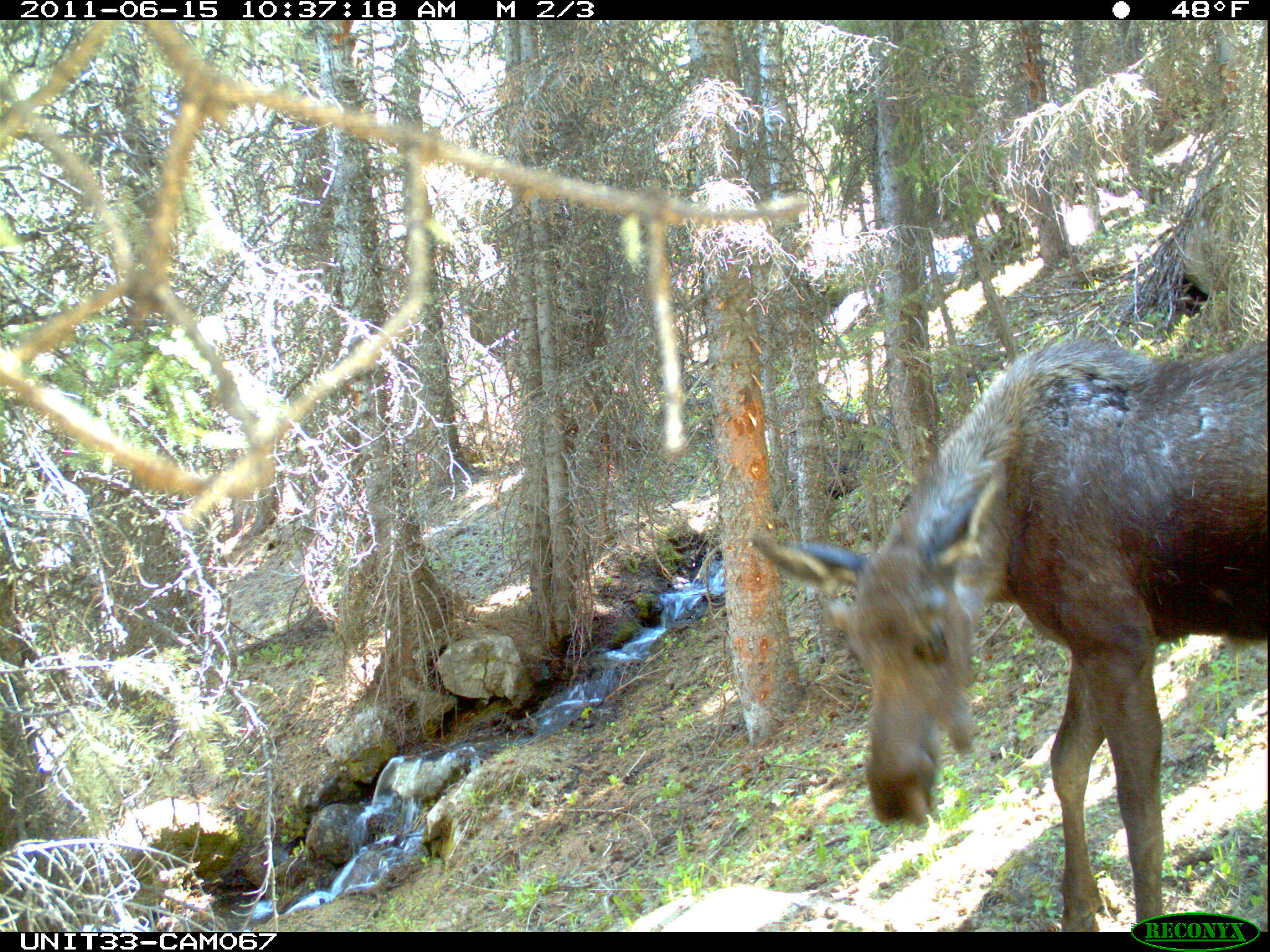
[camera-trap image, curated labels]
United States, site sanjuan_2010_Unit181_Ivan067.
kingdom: Animalia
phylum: Chordata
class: Mammalia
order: Artiodactyla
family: Cervidae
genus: Alces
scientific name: Alces alces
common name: moose